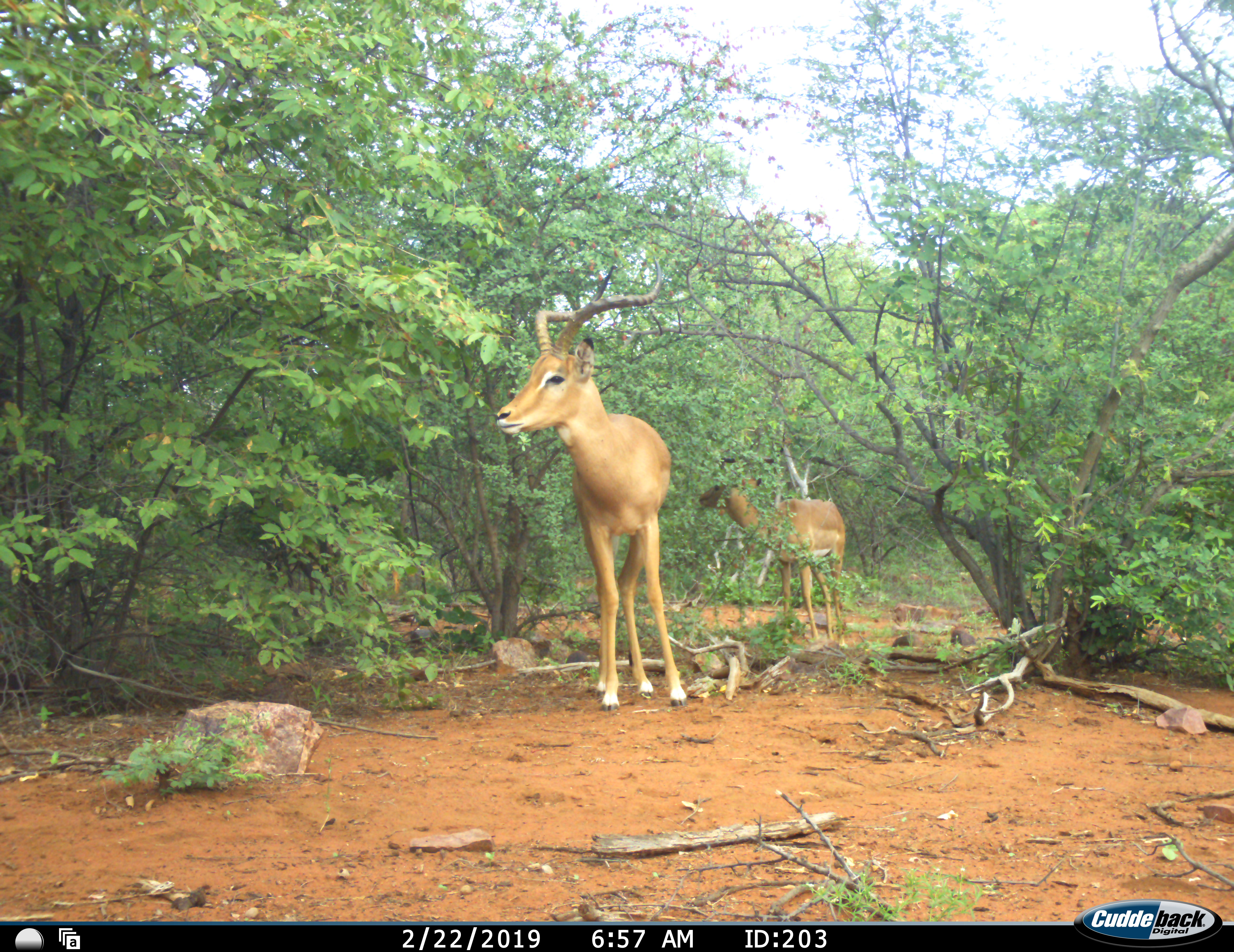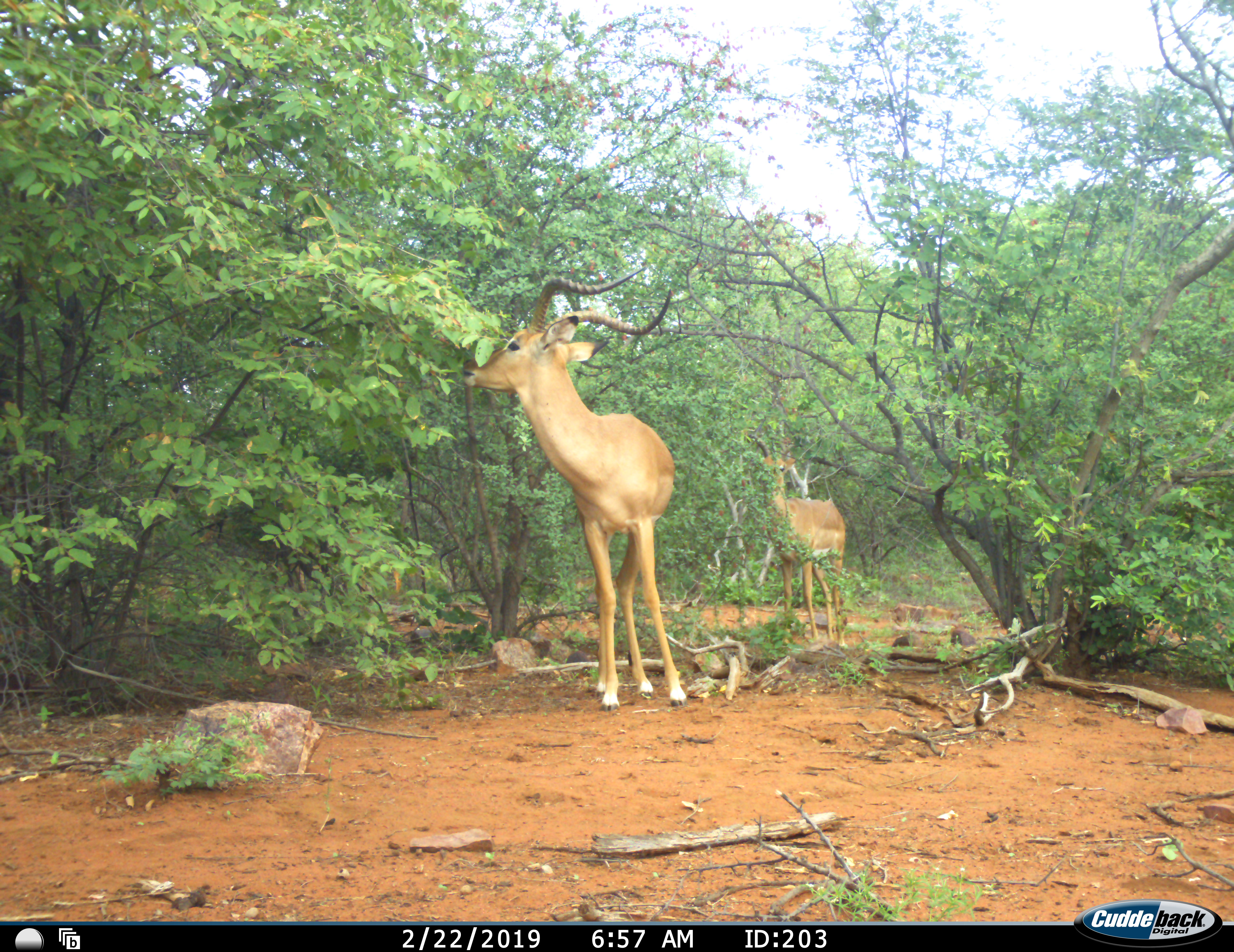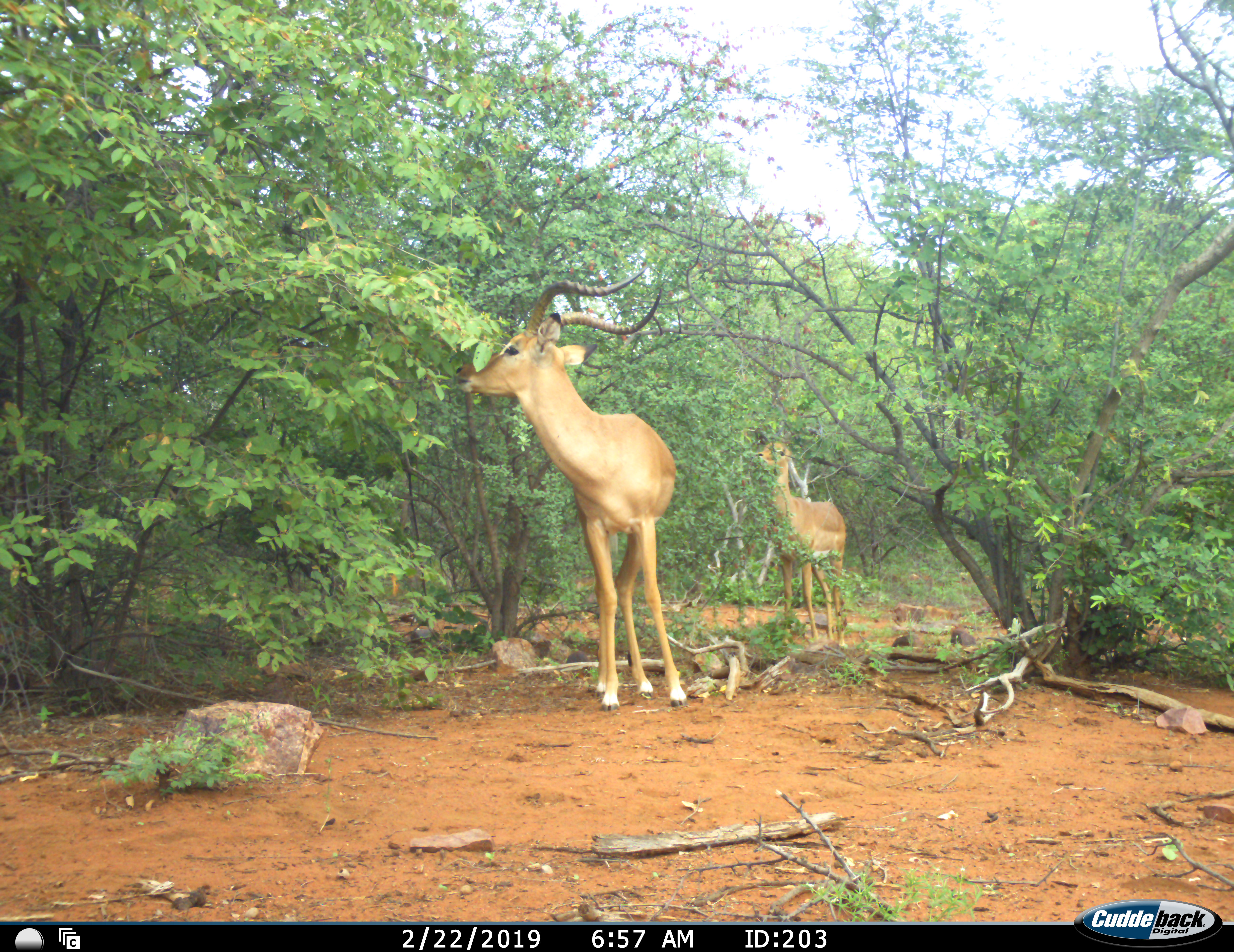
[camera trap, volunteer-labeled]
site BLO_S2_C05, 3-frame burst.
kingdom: Animalia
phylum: Chordata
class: Mammalia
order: Artiodactyla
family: Bovidae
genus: Aepyceros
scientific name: Aepyceros melampus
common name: impala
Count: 2.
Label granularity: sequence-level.